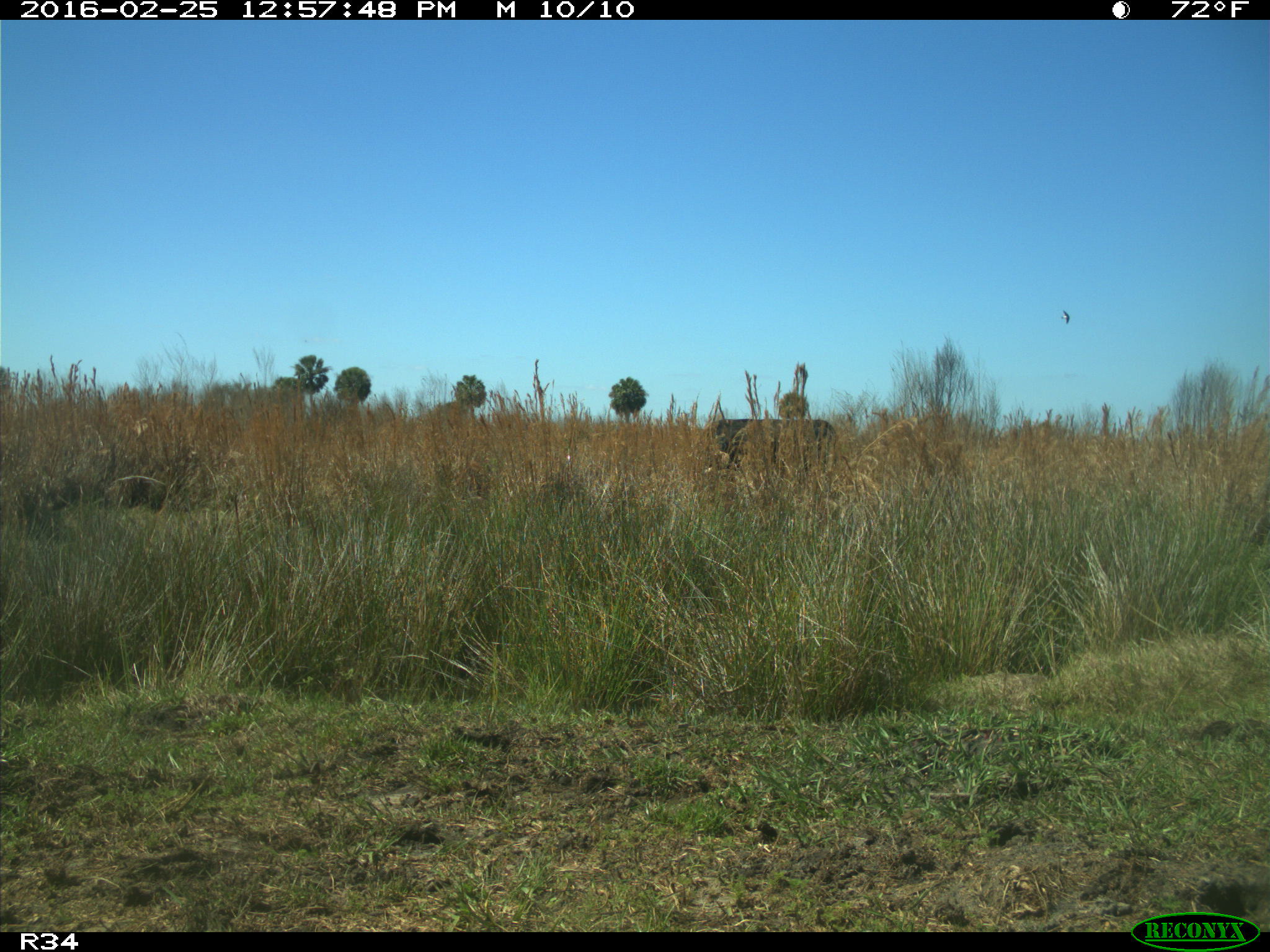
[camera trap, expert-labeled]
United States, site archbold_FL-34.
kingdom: Animalia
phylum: Chordata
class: Mammalia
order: Artiodactyla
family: Bovidae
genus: Bos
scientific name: Bos taurus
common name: domestic cow